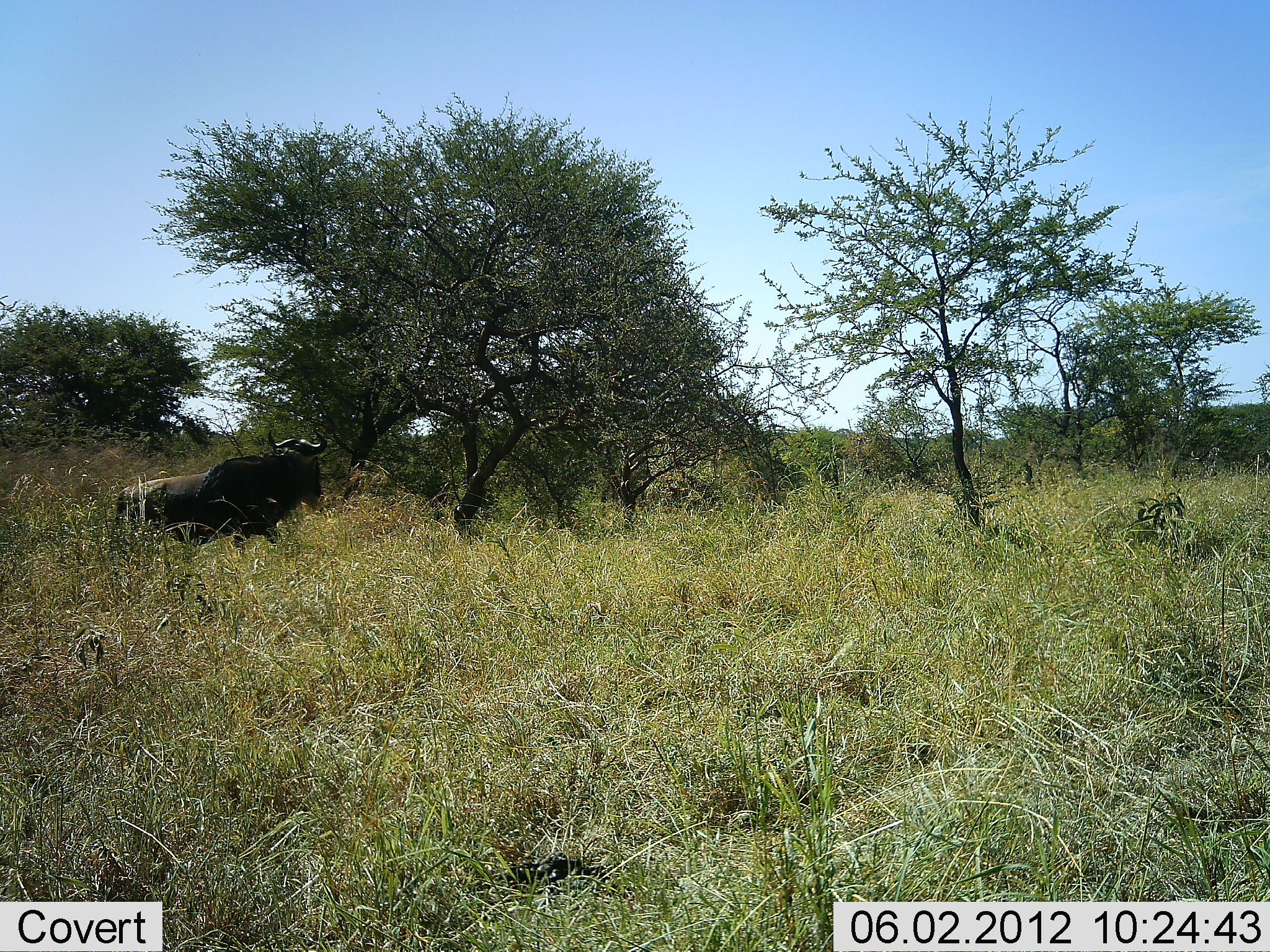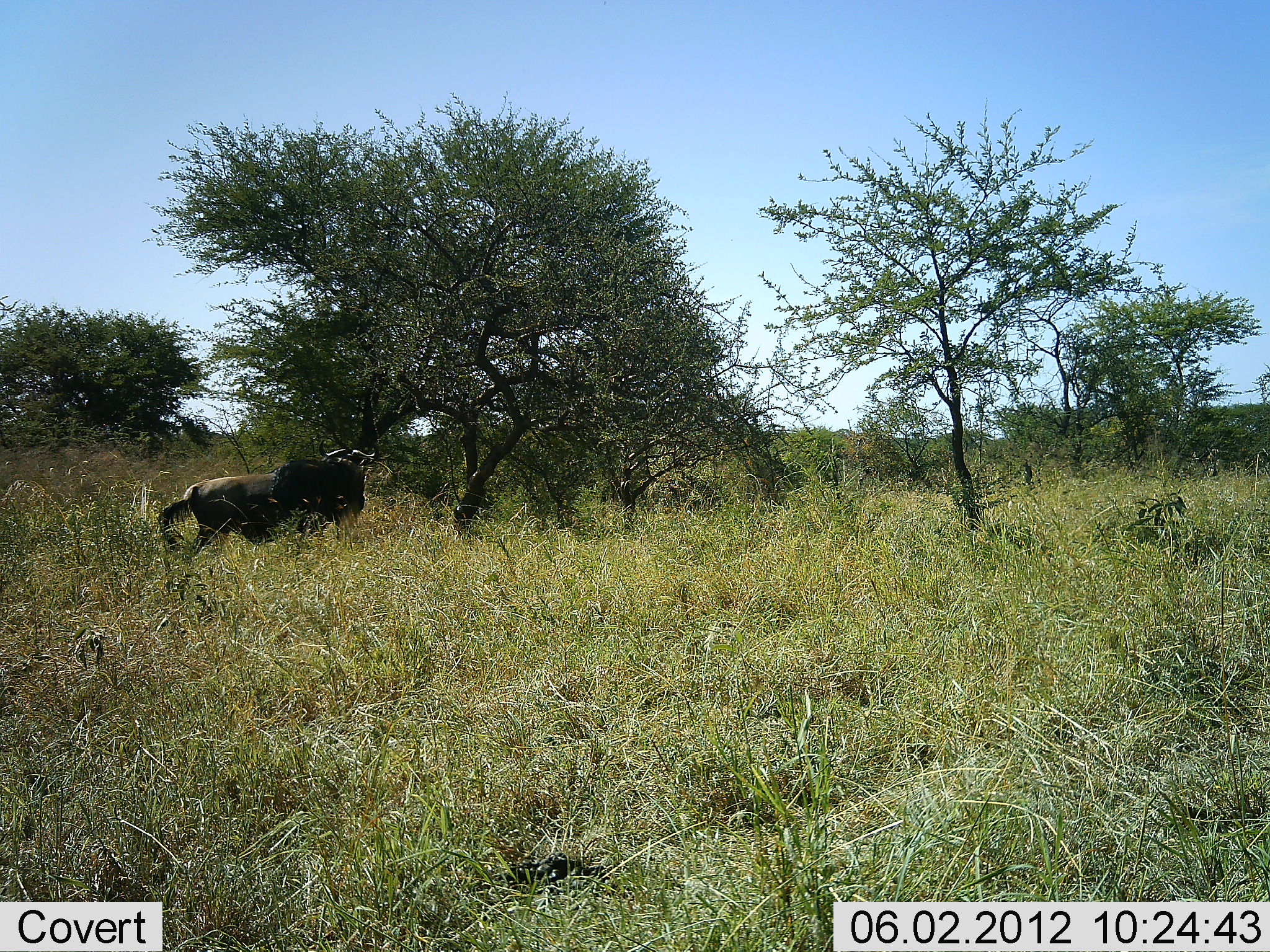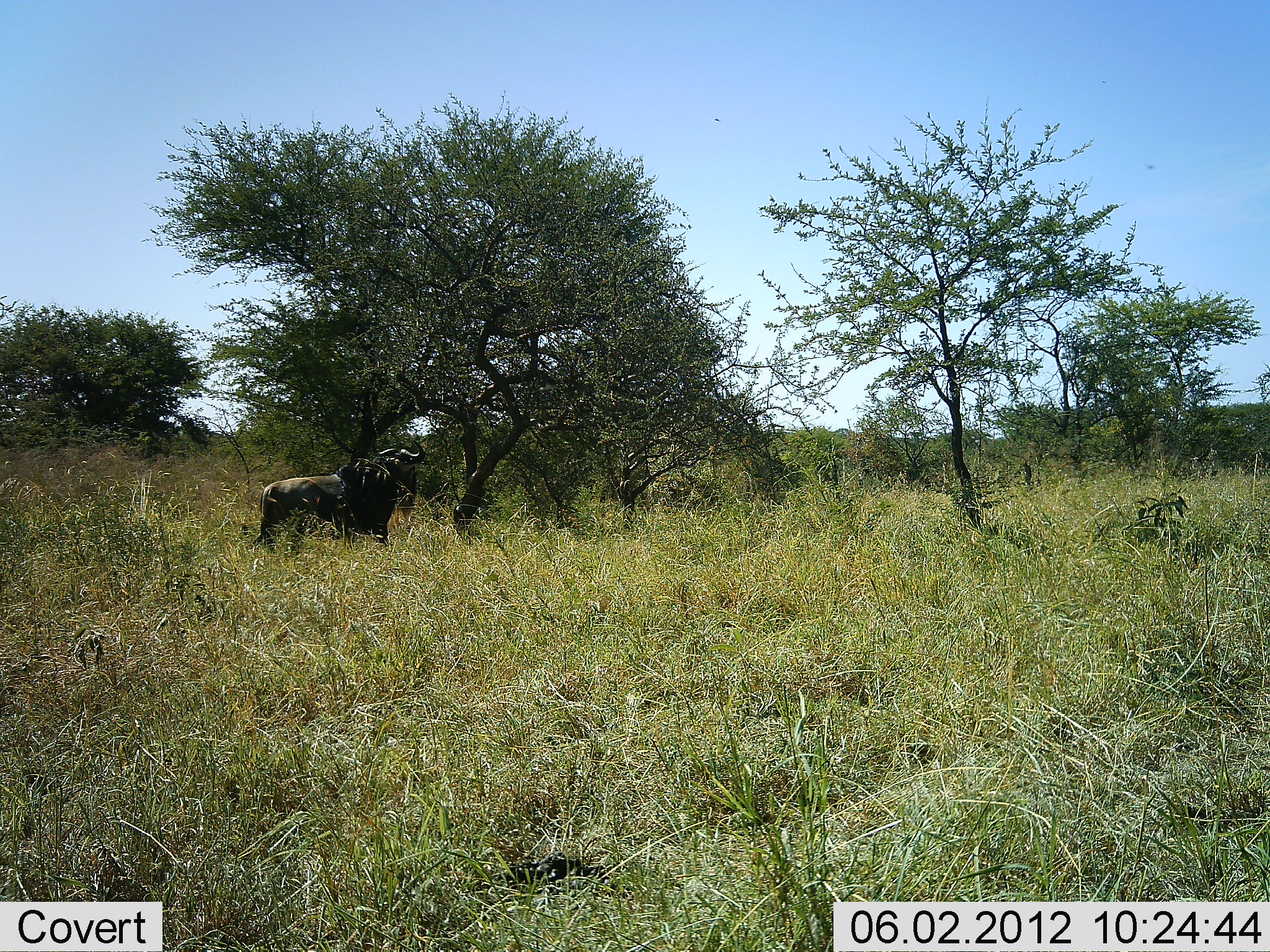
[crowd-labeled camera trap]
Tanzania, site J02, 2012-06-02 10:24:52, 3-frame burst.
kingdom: Animalia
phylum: Chordata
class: Mammalia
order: Artiodactyla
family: Bovidae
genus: Connochaetes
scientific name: Connochaetes taurinus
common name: blue wildebeest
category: wildebeest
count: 1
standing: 0%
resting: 0%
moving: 100%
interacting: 0%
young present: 0%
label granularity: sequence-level